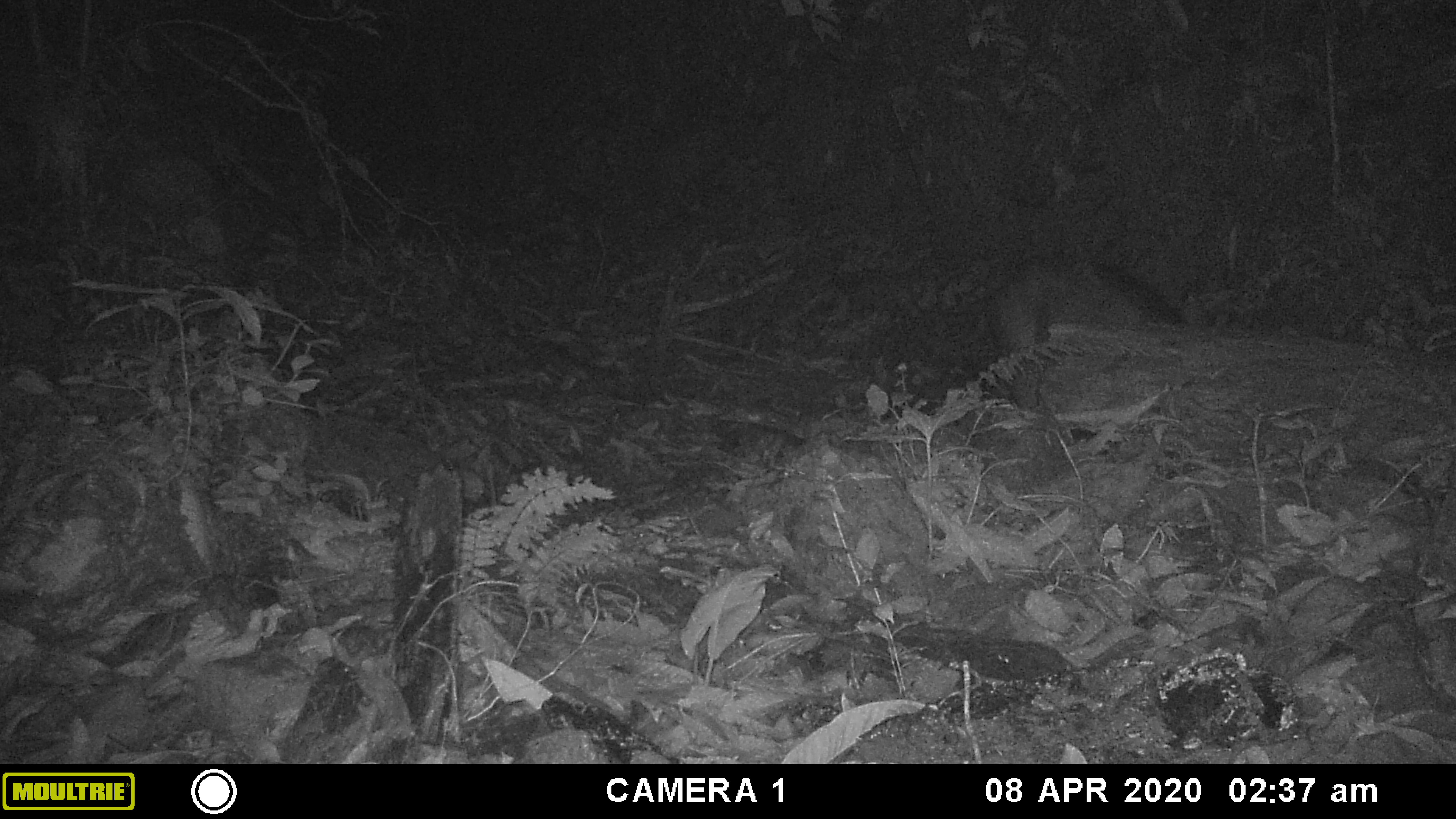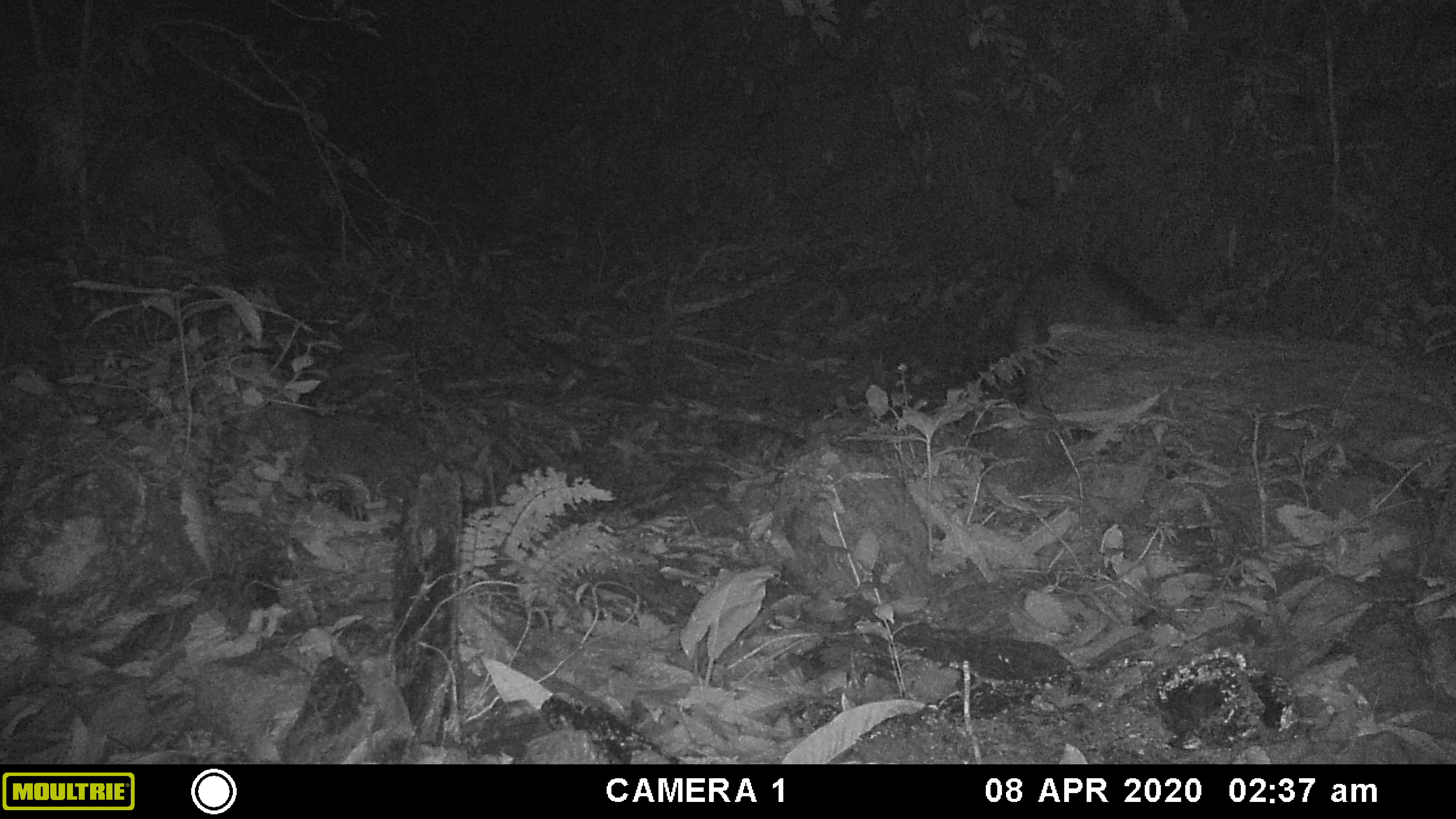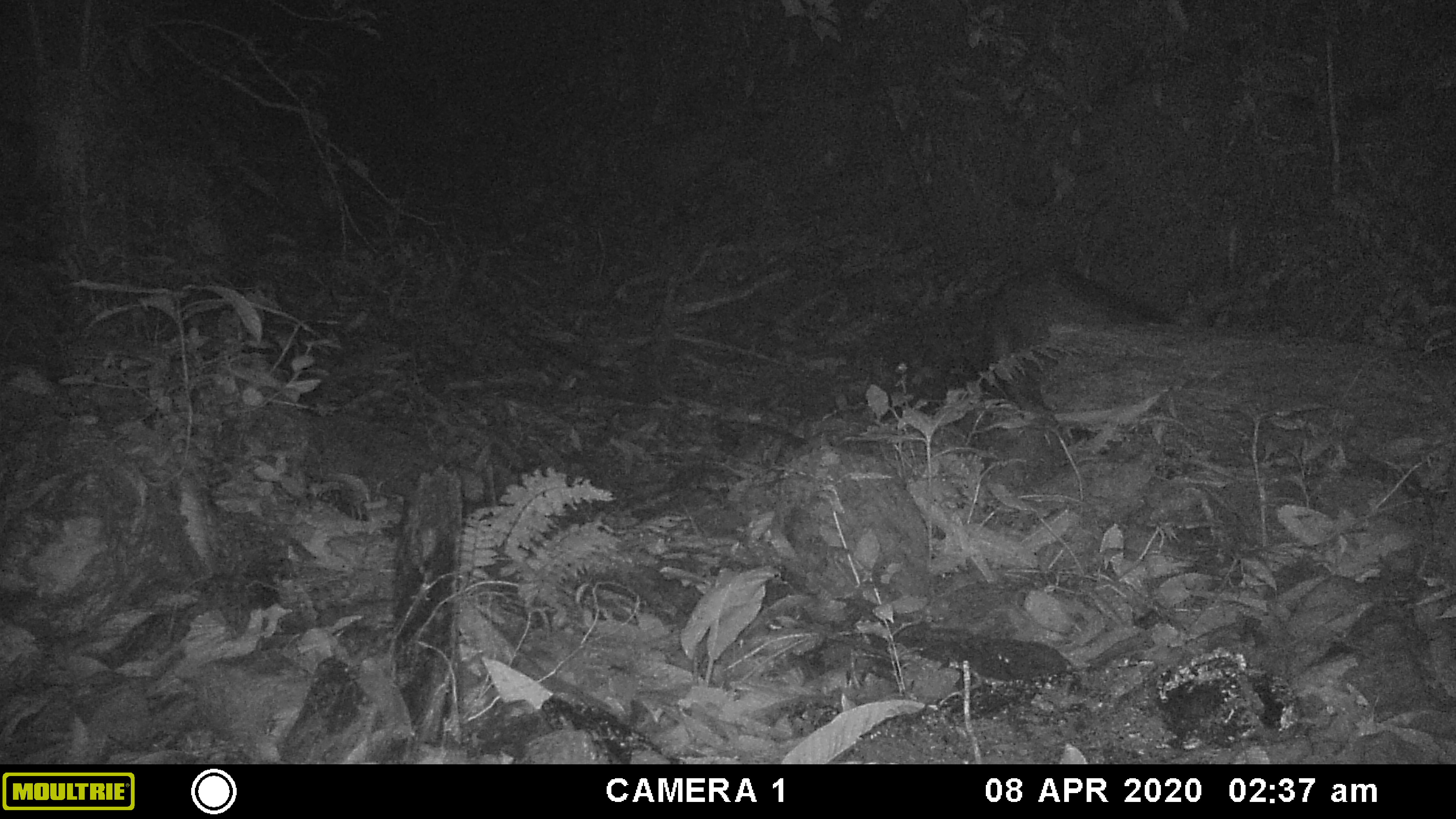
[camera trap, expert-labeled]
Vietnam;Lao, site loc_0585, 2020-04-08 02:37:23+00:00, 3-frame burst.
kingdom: Animalia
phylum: Chordata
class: Mammalia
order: Artiodactyla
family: Suidae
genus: Sus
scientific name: Sus scrofa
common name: eurasian wild pig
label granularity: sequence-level